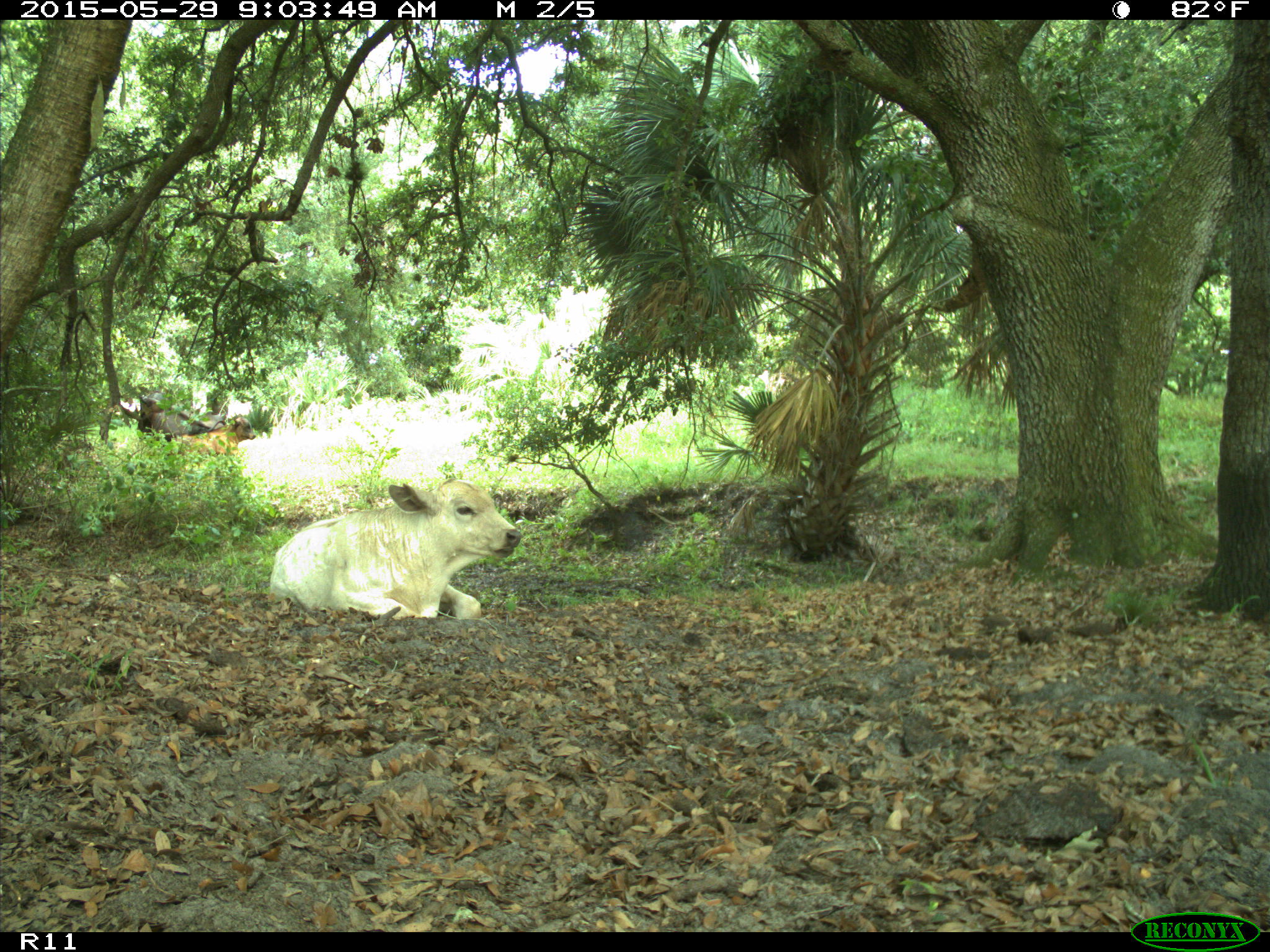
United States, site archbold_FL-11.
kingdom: Animalia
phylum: Chordata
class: Mammalia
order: Artiodactyla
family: Bovidae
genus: Bos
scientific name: Bos taurus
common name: domestic cow